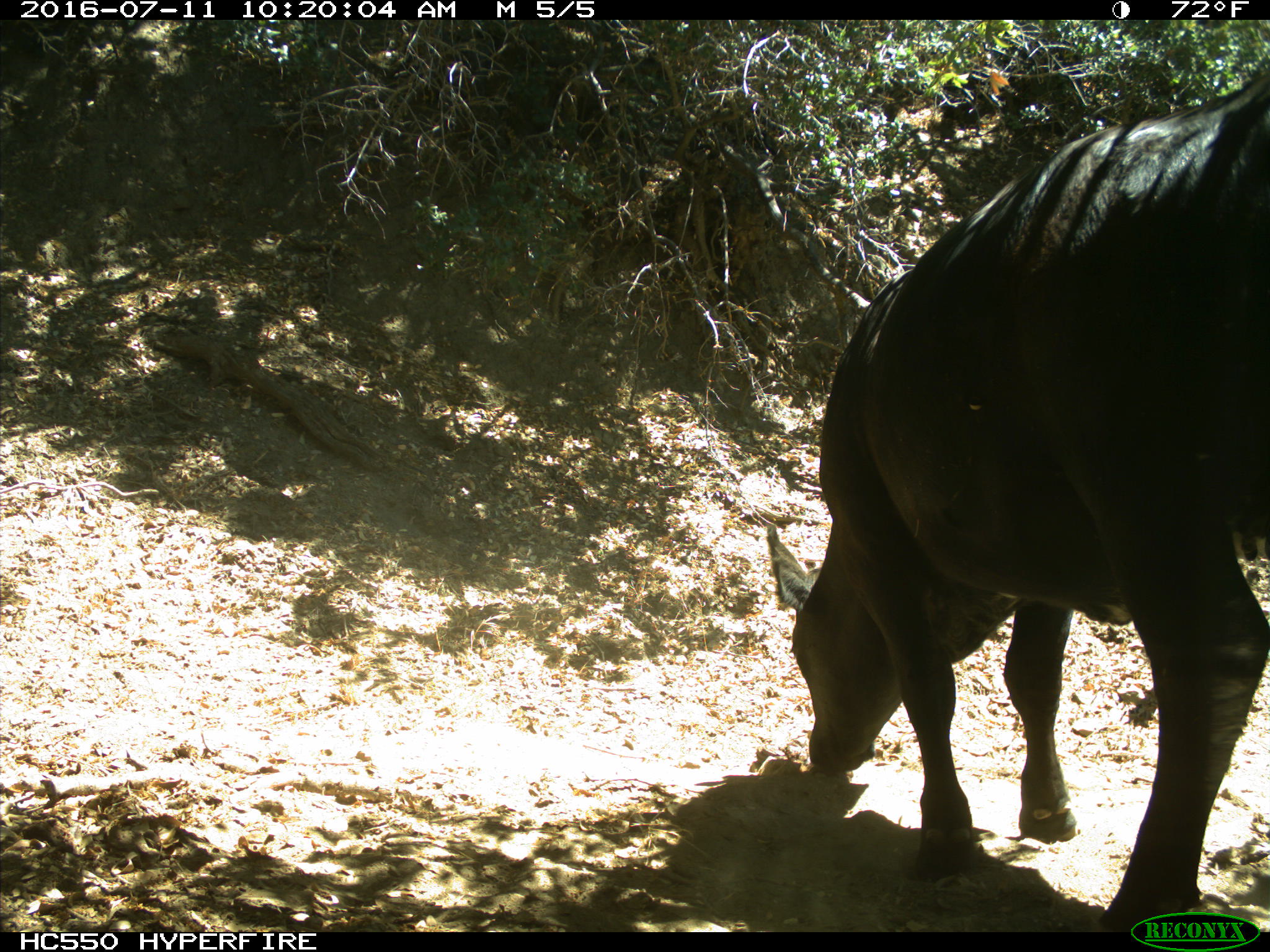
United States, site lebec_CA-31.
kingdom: Animalia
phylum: Chordata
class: Mammalia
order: Artiodactyla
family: Bovidae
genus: Bos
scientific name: Bos taurus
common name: domestic cow